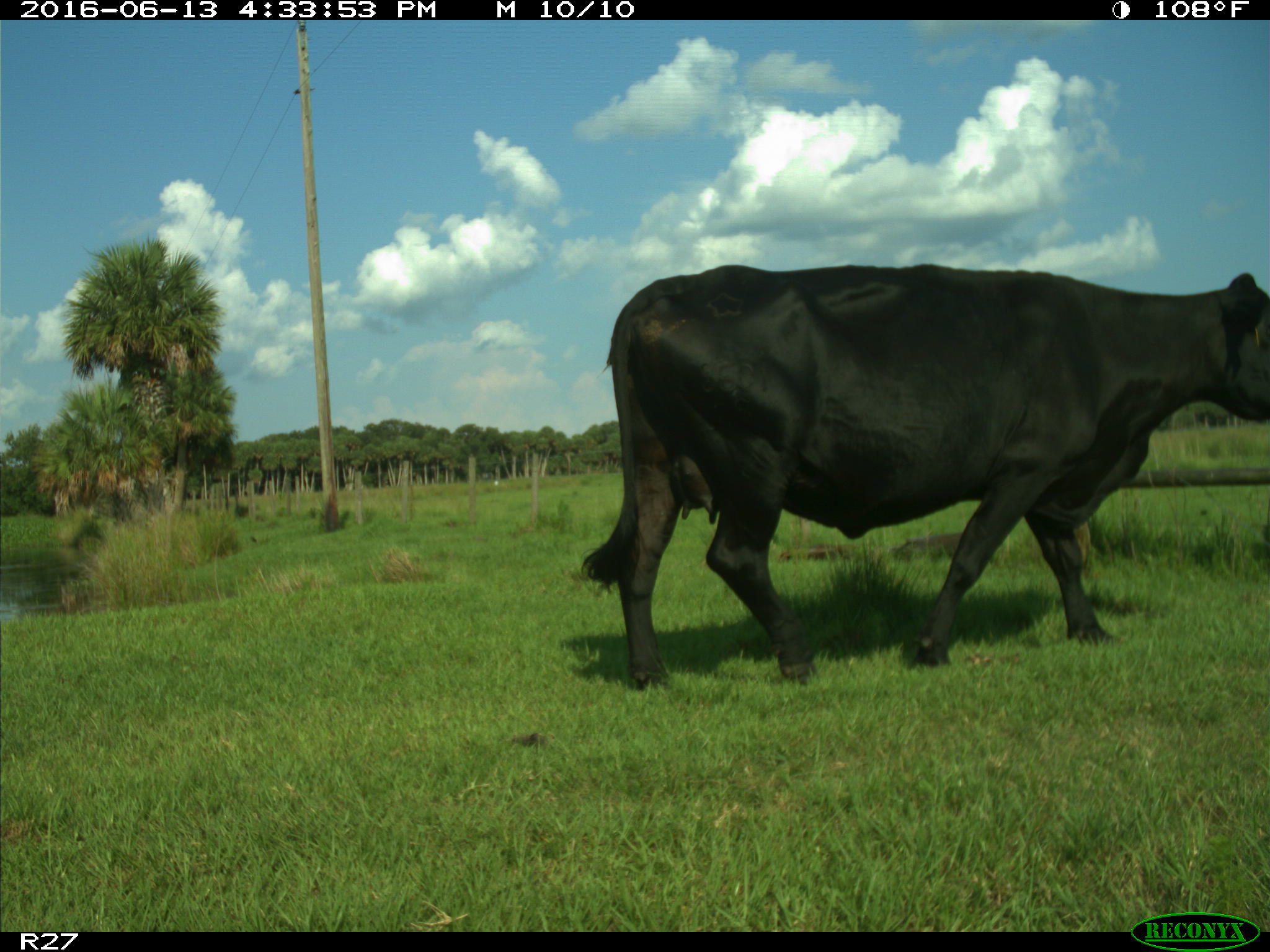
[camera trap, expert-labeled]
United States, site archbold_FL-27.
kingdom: Animalia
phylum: Chordata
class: Mammalia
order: Artiodactyla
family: Bovidae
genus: Bos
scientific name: Bos taurus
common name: domestic cow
Bos taurus (domestic cow).